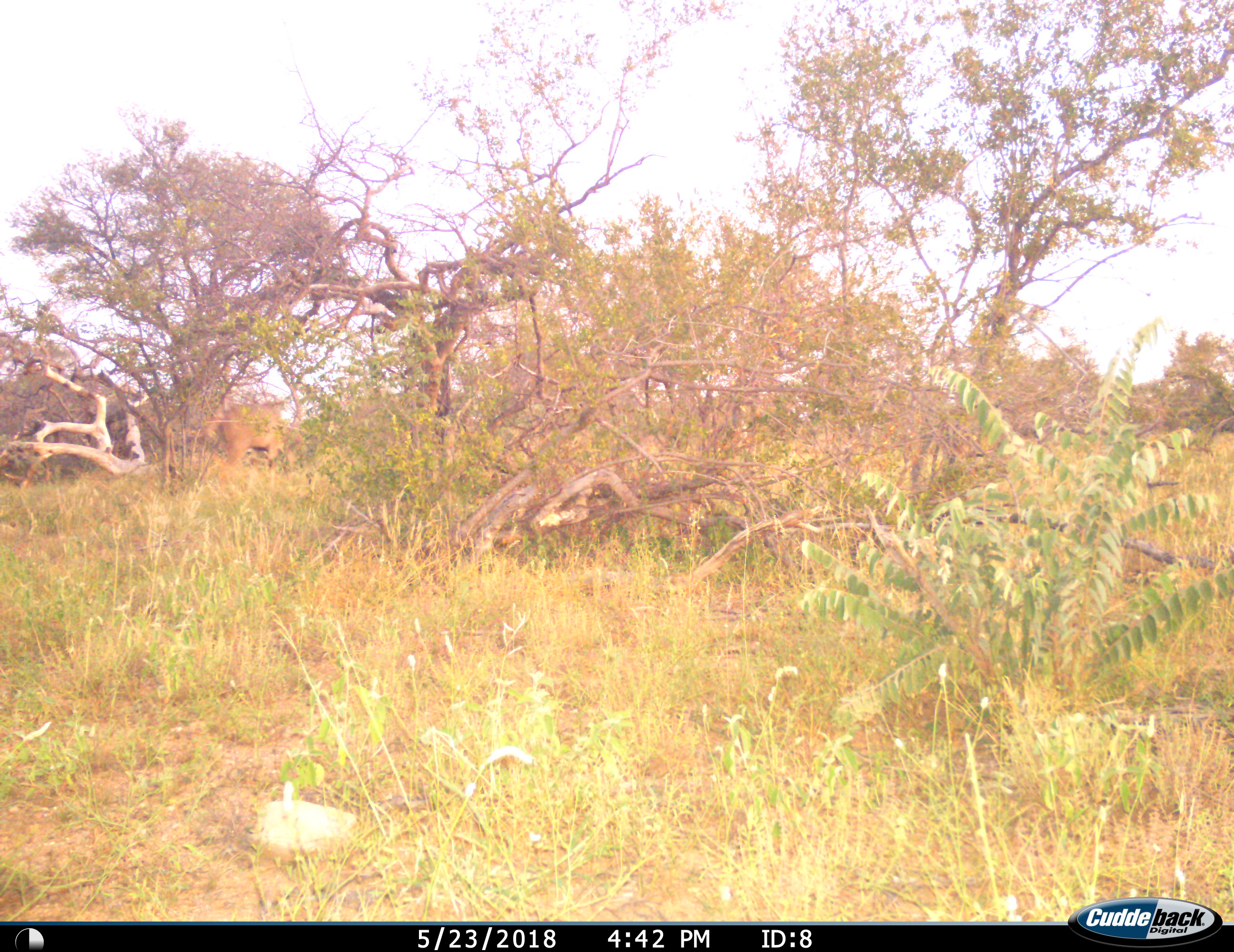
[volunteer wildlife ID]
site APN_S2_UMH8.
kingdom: Animalia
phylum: Chordata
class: Mammalia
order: Artiodactyla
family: Bovidae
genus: Aepyceros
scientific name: Aepyceros melampus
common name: impala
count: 1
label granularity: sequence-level